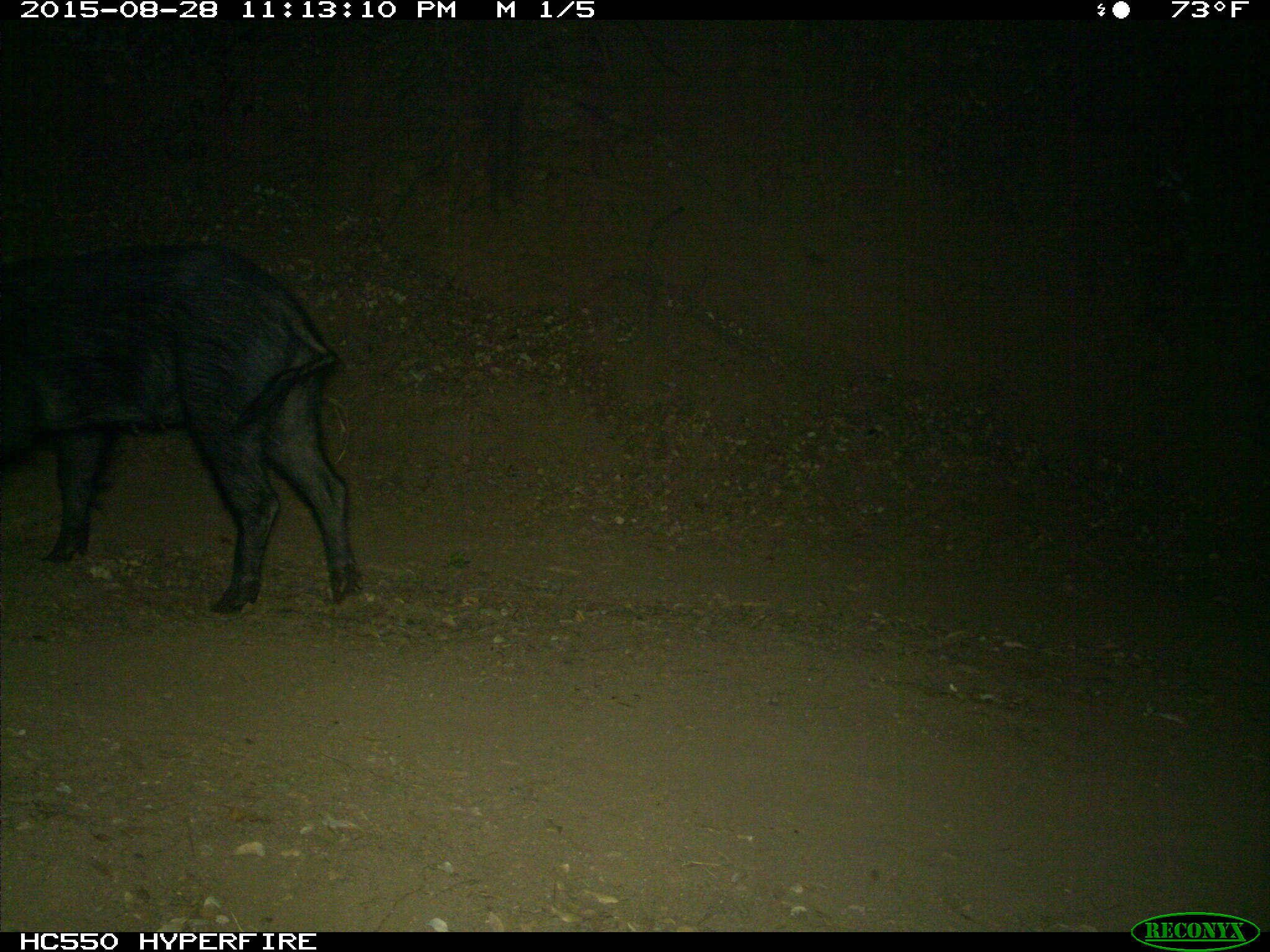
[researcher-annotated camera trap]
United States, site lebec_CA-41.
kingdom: Animalia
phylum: Chordata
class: Mammalia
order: Artiodactyla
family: Suidae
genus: Sus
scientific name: Sus scrofa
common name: wild boar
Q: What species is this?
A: Sus scrofa (wild boar).